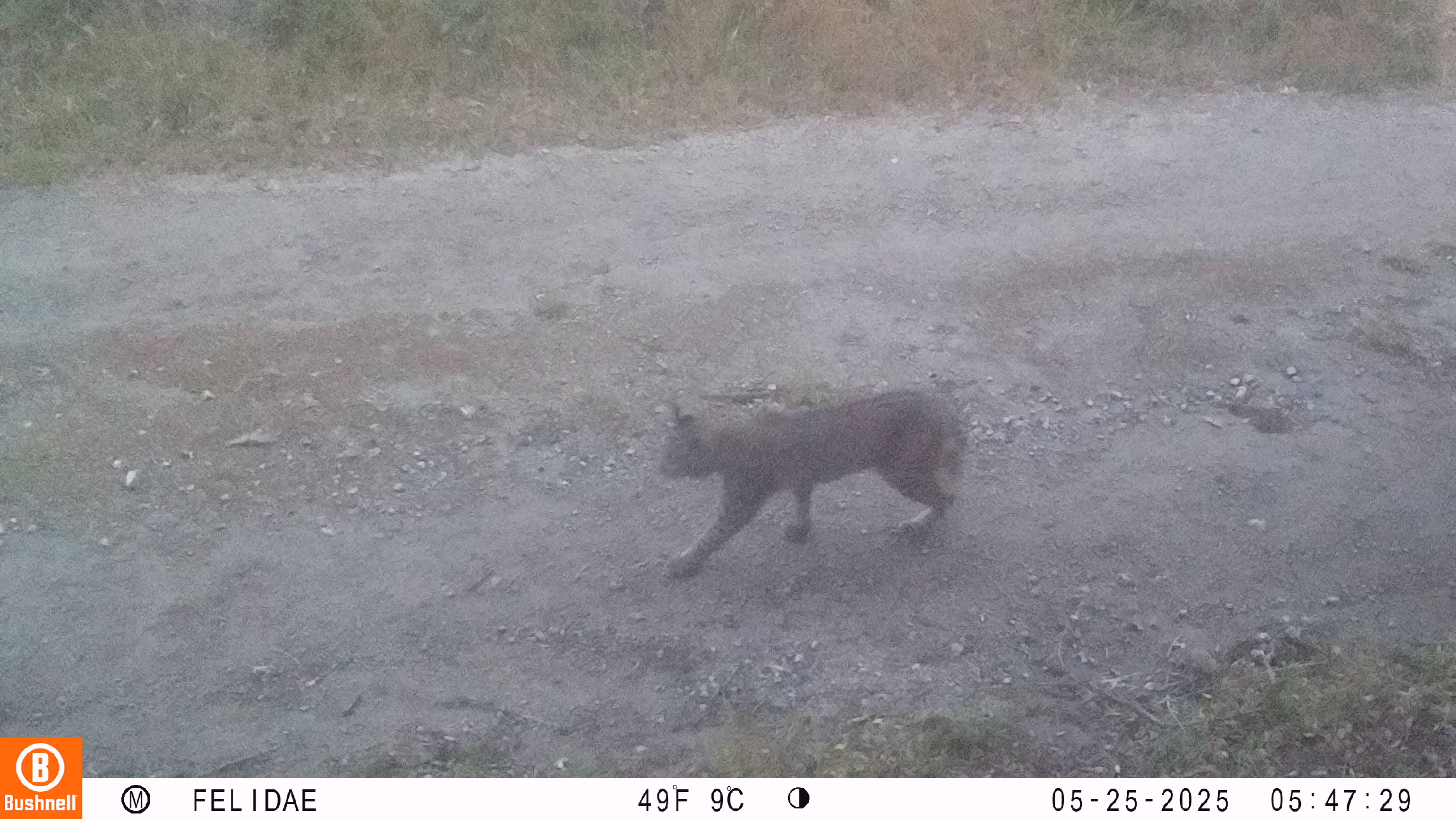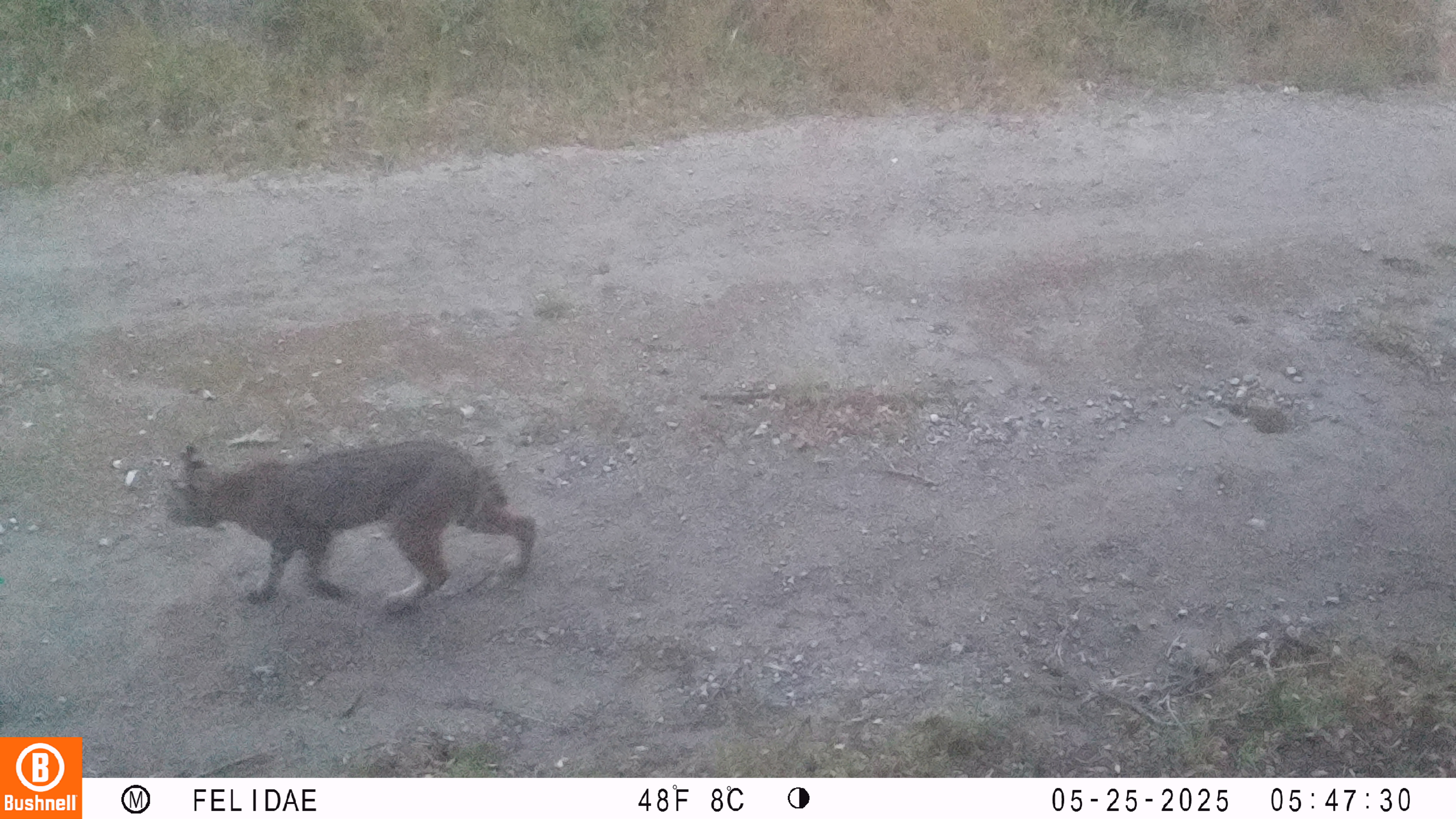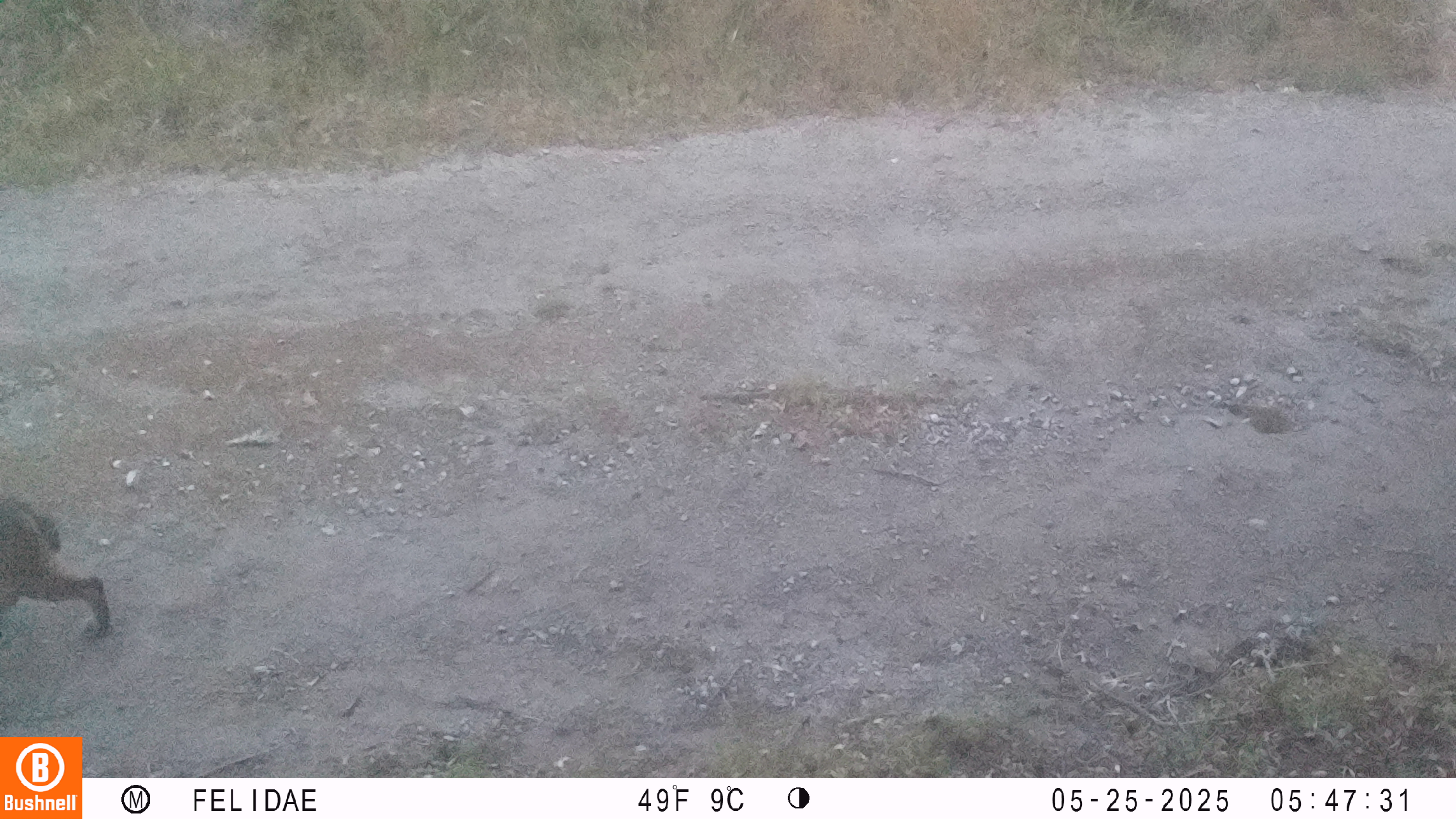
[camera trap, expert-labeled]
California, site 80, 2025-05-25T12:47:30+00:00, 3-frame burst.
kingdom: Animalia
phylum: Chordata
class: Mammalia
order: Carnivora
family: Felidae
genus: Lynx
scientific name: Lynx rufus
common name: bobcat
Bobcat (Lynx rufus).